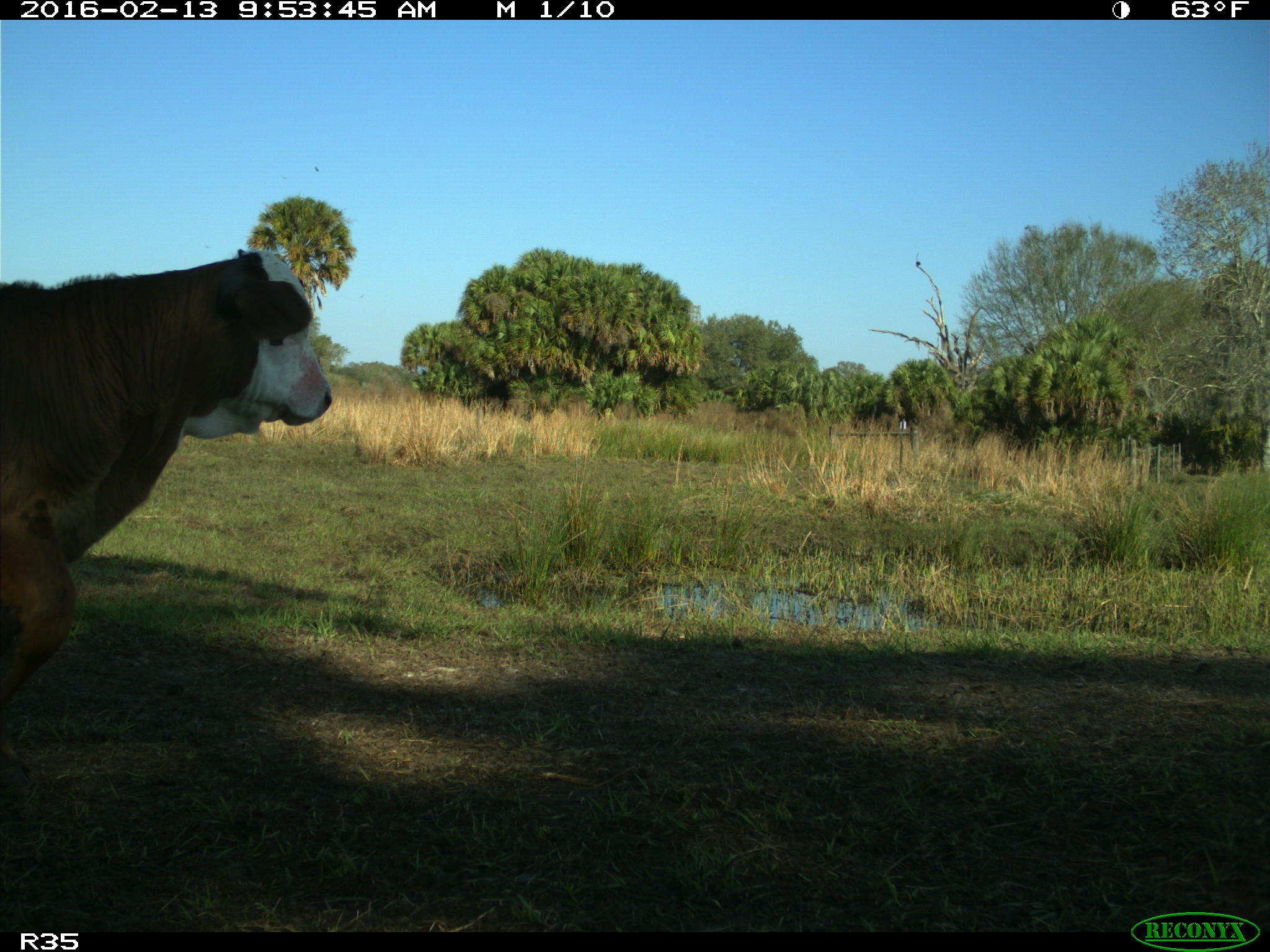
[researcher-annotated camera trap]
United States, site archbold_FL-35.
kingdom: Animalia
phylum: Chordata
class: Mammalia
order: Artiodactyla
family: Bovidae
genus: Bos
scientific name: Bos taurus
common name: domestic cow